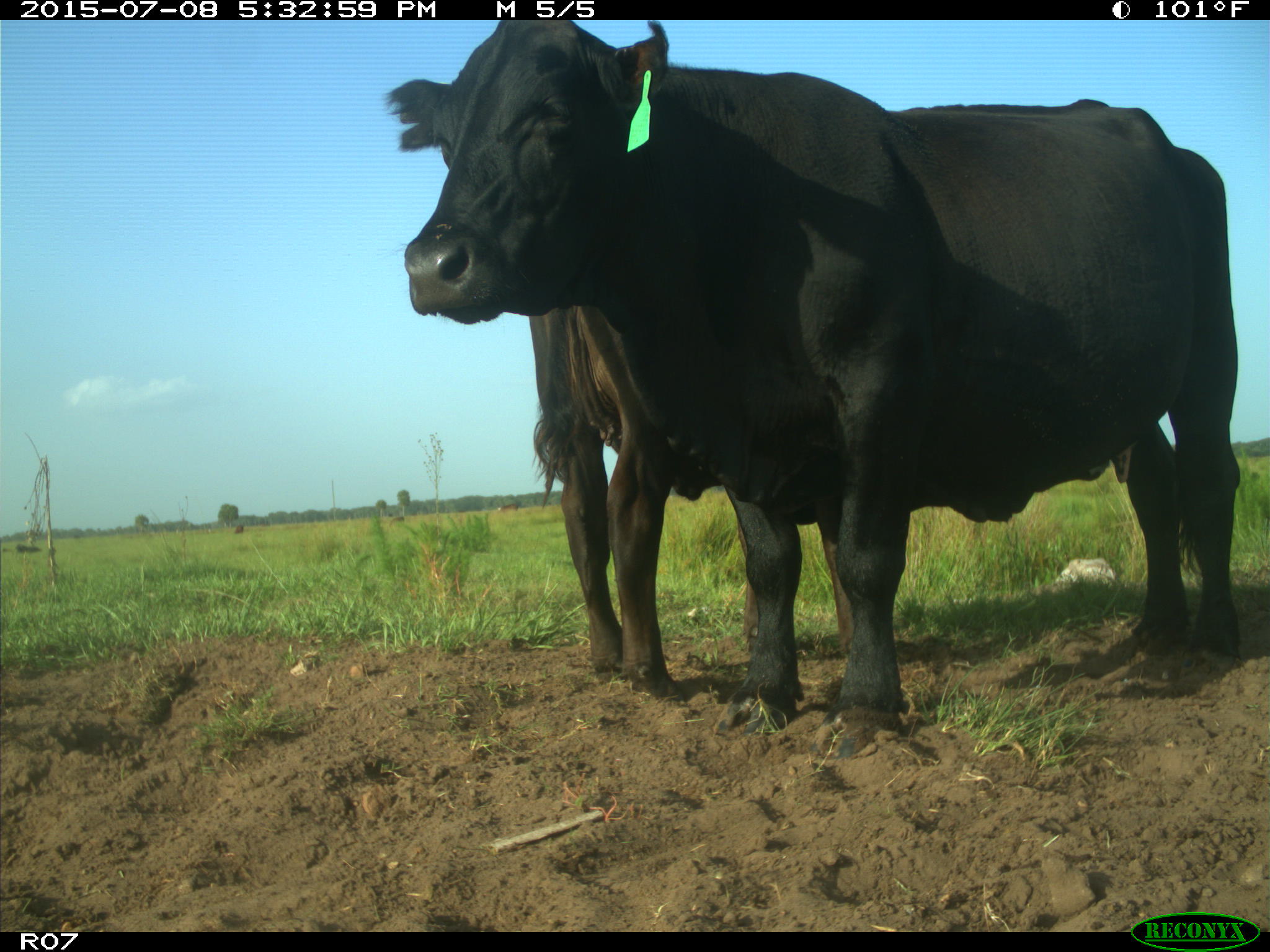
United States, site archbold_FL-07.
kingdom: Animalia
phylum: Chordata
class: Mammalia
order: Artiodactyla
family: Bovidae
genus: Bos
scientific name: Bos taurus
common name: domestic cow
Bos taurus (domestic cow).